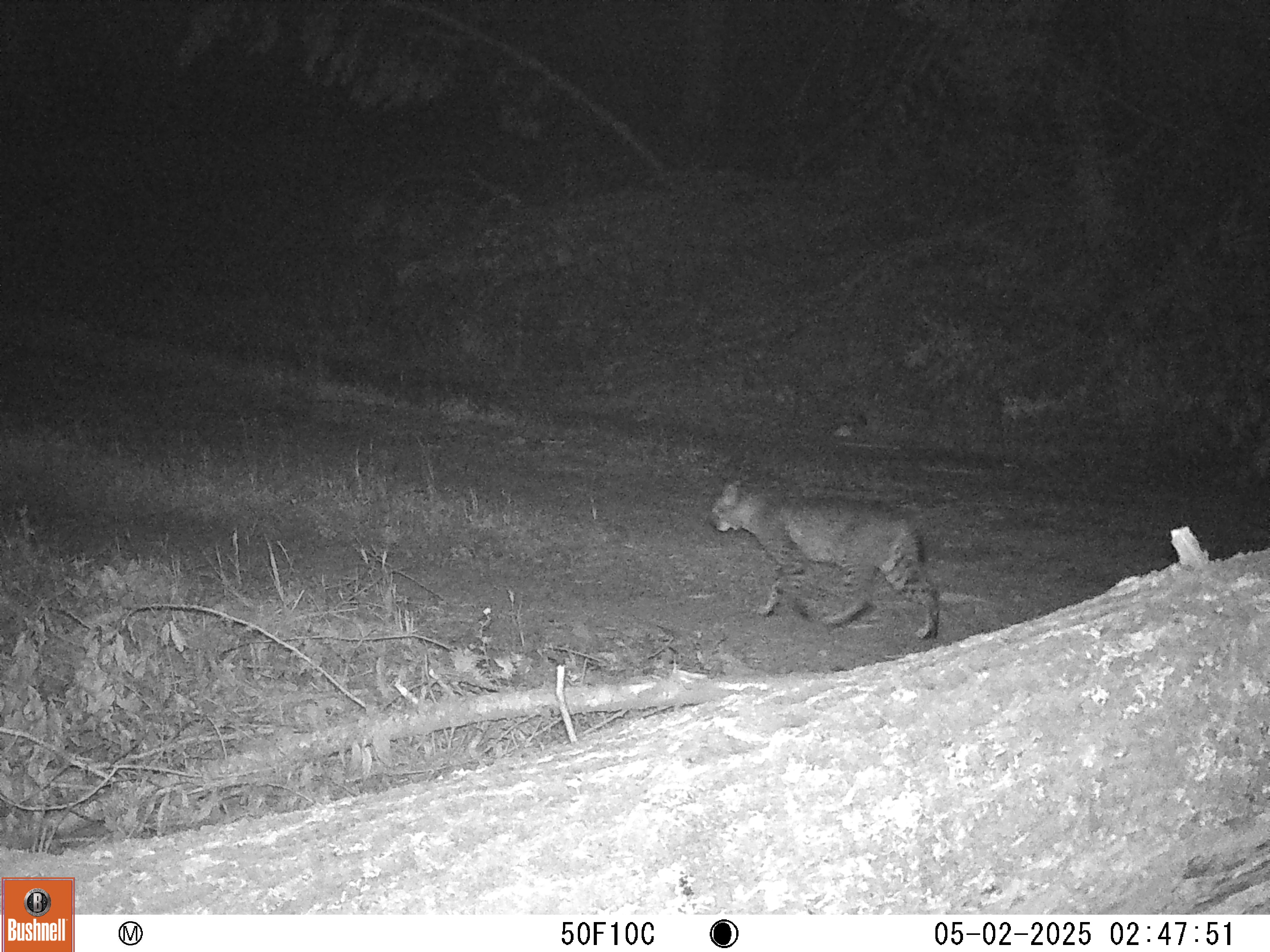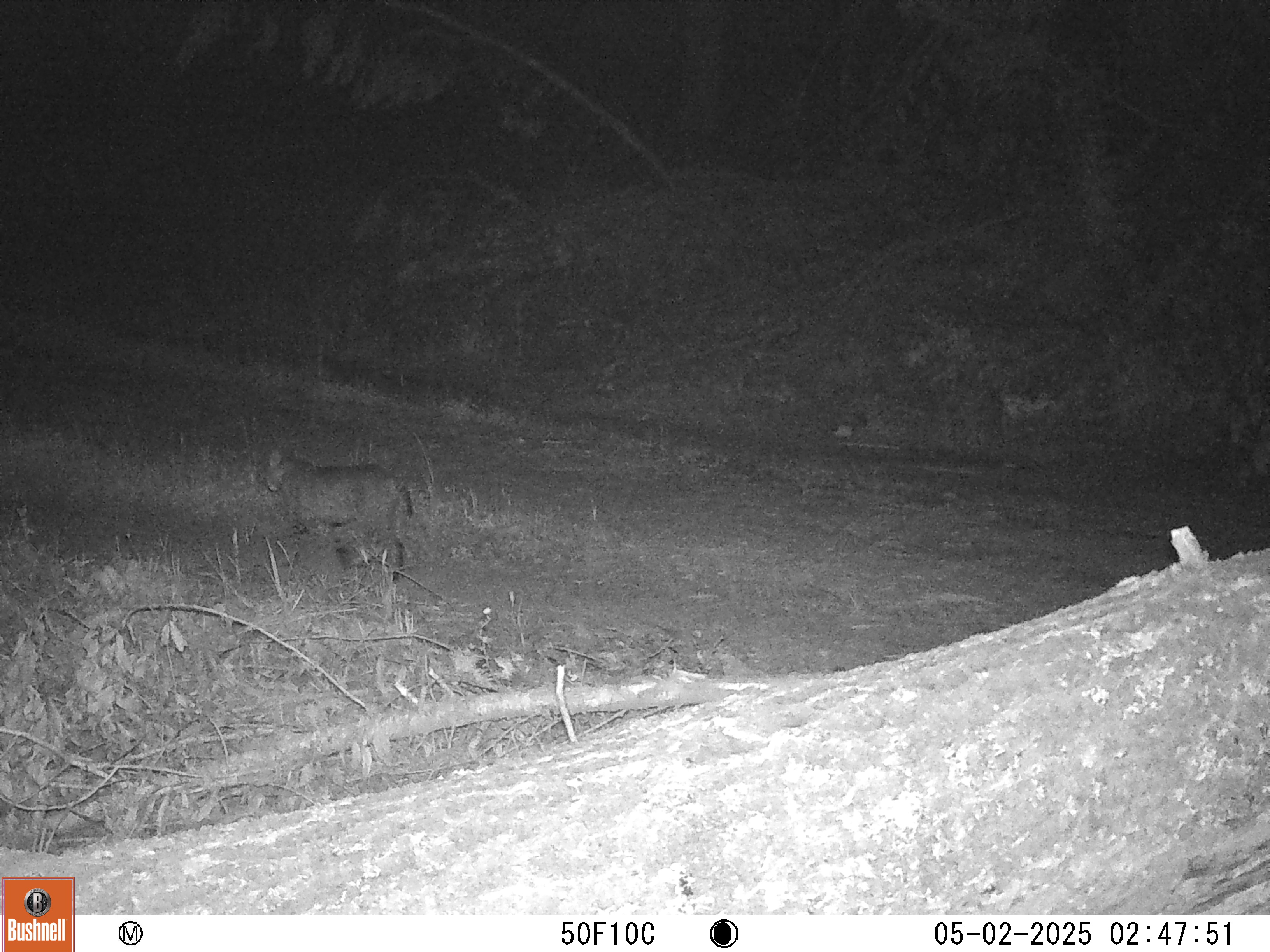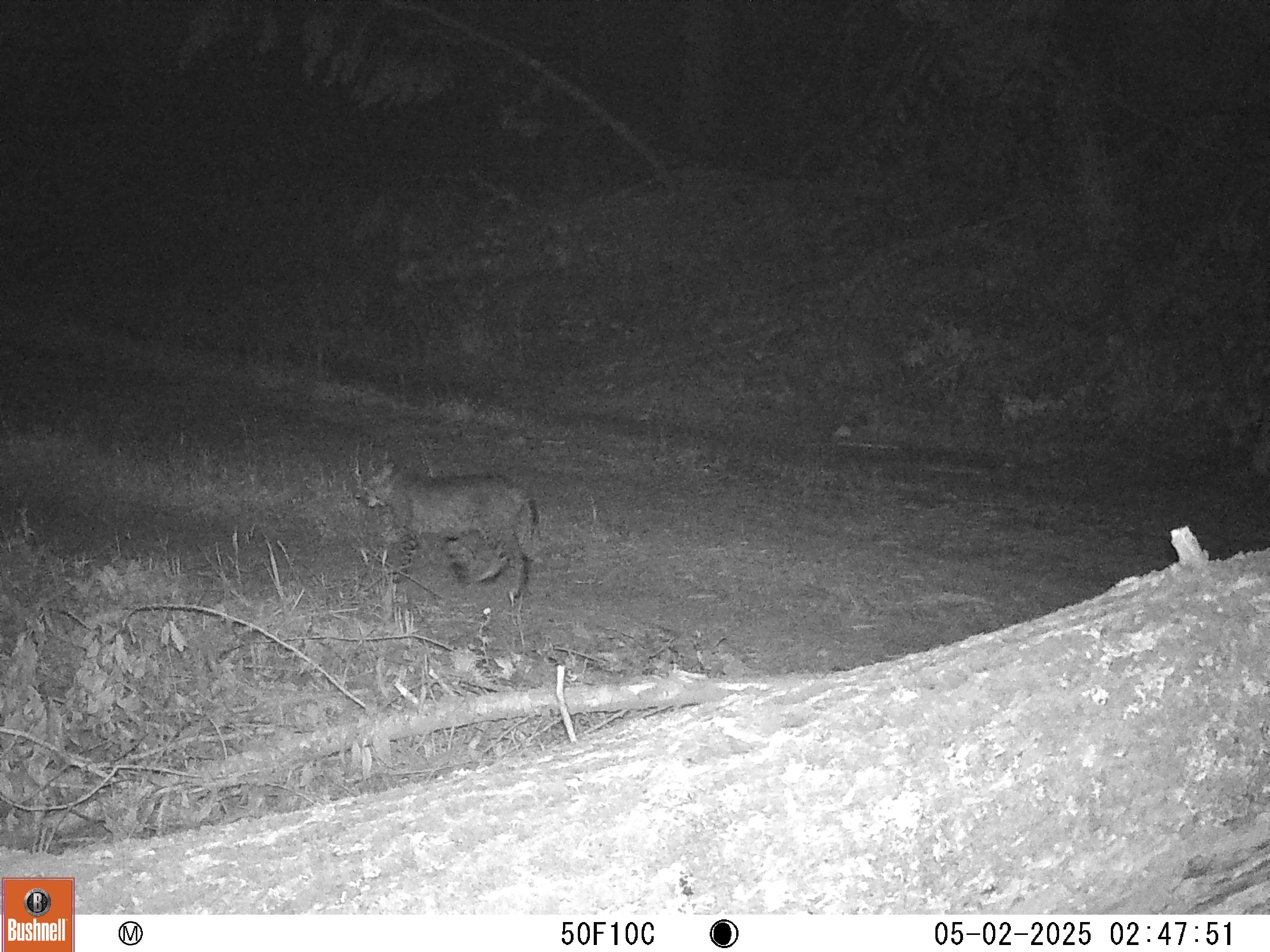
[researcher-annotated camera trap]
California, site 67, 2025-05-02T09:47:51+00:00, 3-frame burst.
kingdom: Animalia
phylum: Chordata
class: Mammalia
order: Carnivora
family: Felidae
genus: Lynx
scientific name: Lynx rufus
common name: bobcat